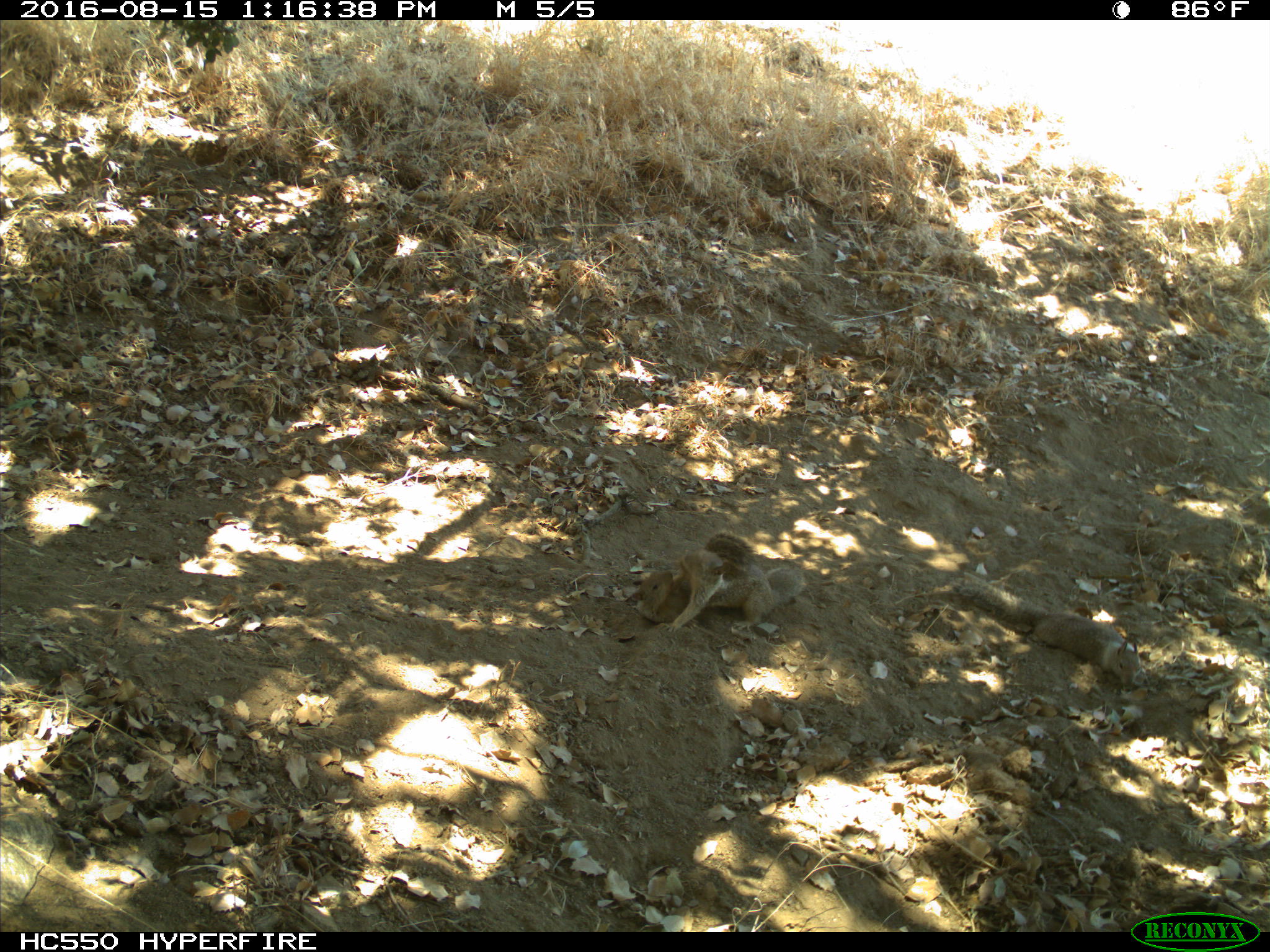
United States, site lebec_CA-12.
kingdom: Animalia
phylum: Chordata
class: Mammalia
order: Rodentia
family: Sciuridae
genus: Otospermophilus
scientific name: Otospermophilus beecheyi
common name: california ground squirrel